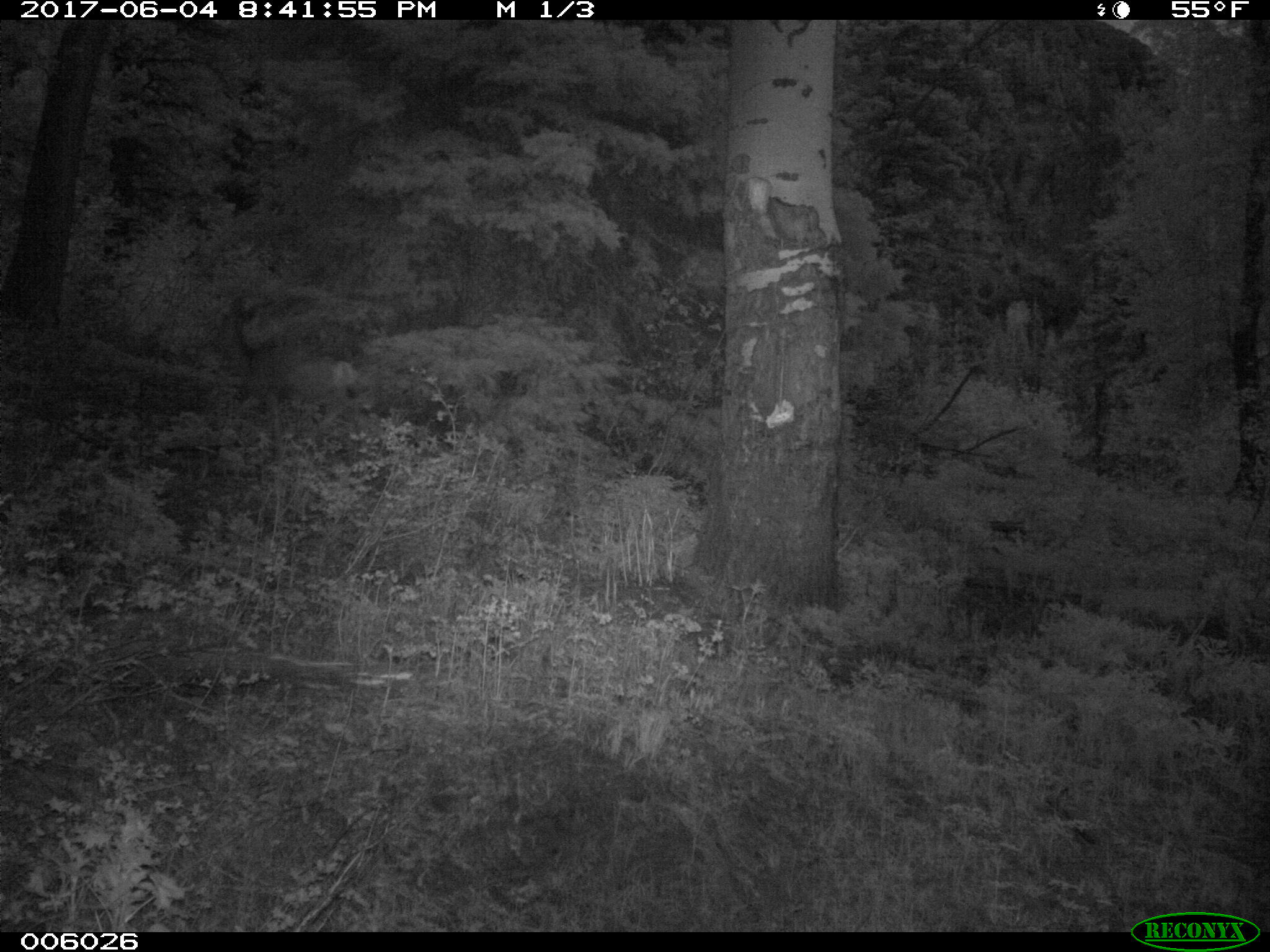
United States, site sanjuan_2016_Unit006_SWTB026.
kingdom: Animalia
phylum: Chordata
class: Mammalia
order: Artiodactyla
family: Cervidae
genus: Odocoileus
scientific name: Odocoileus hemionus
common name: mule deer